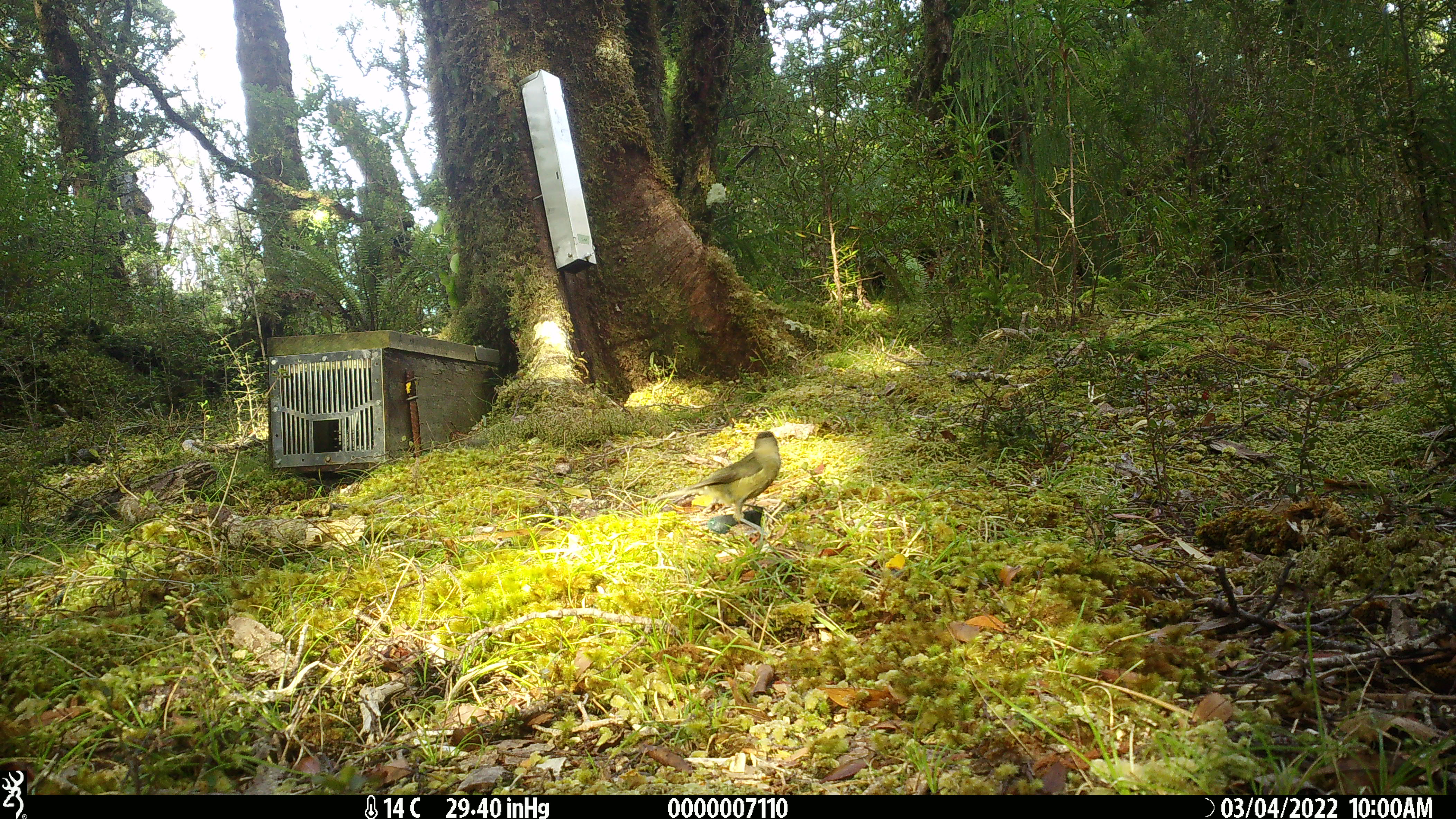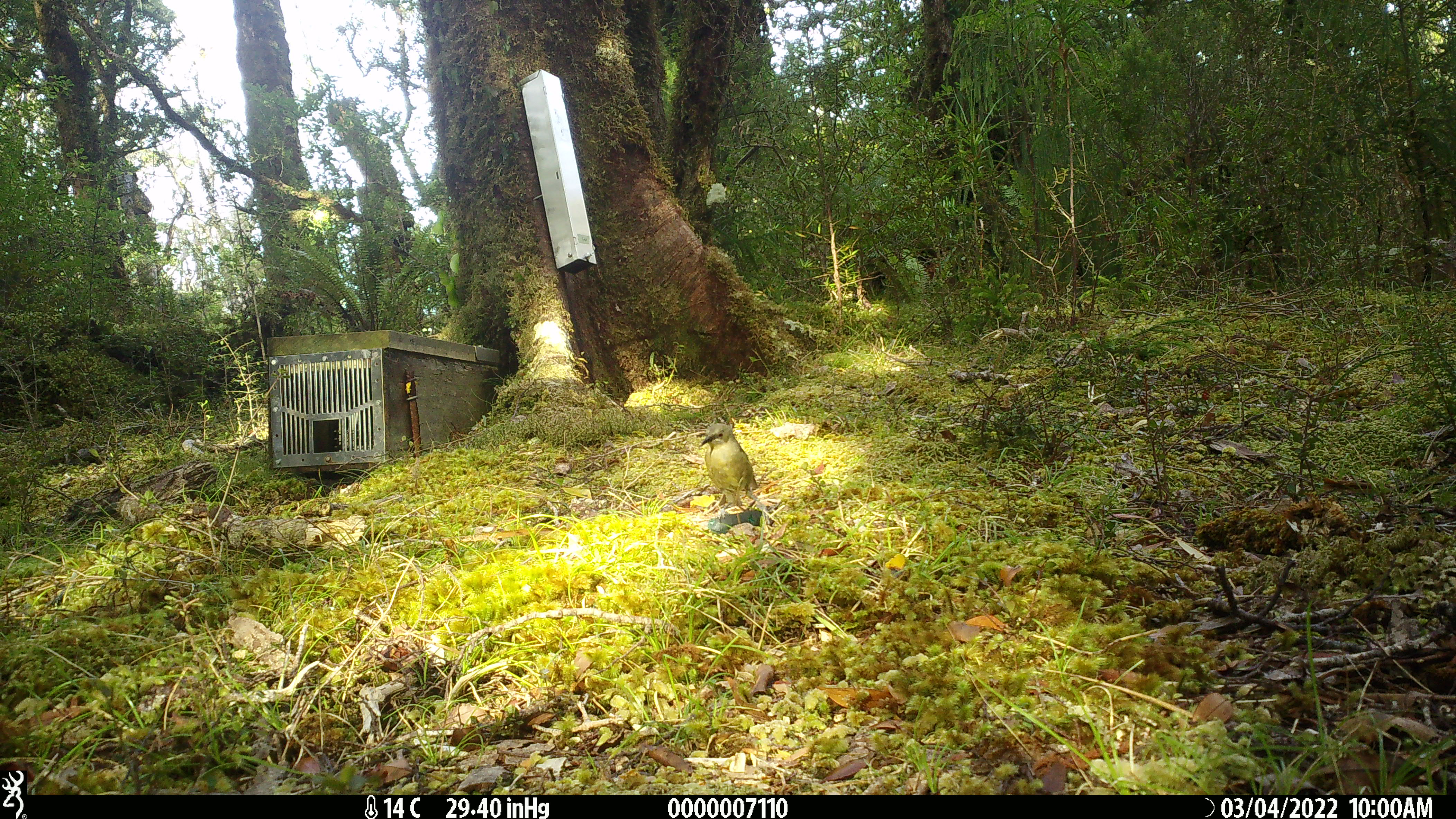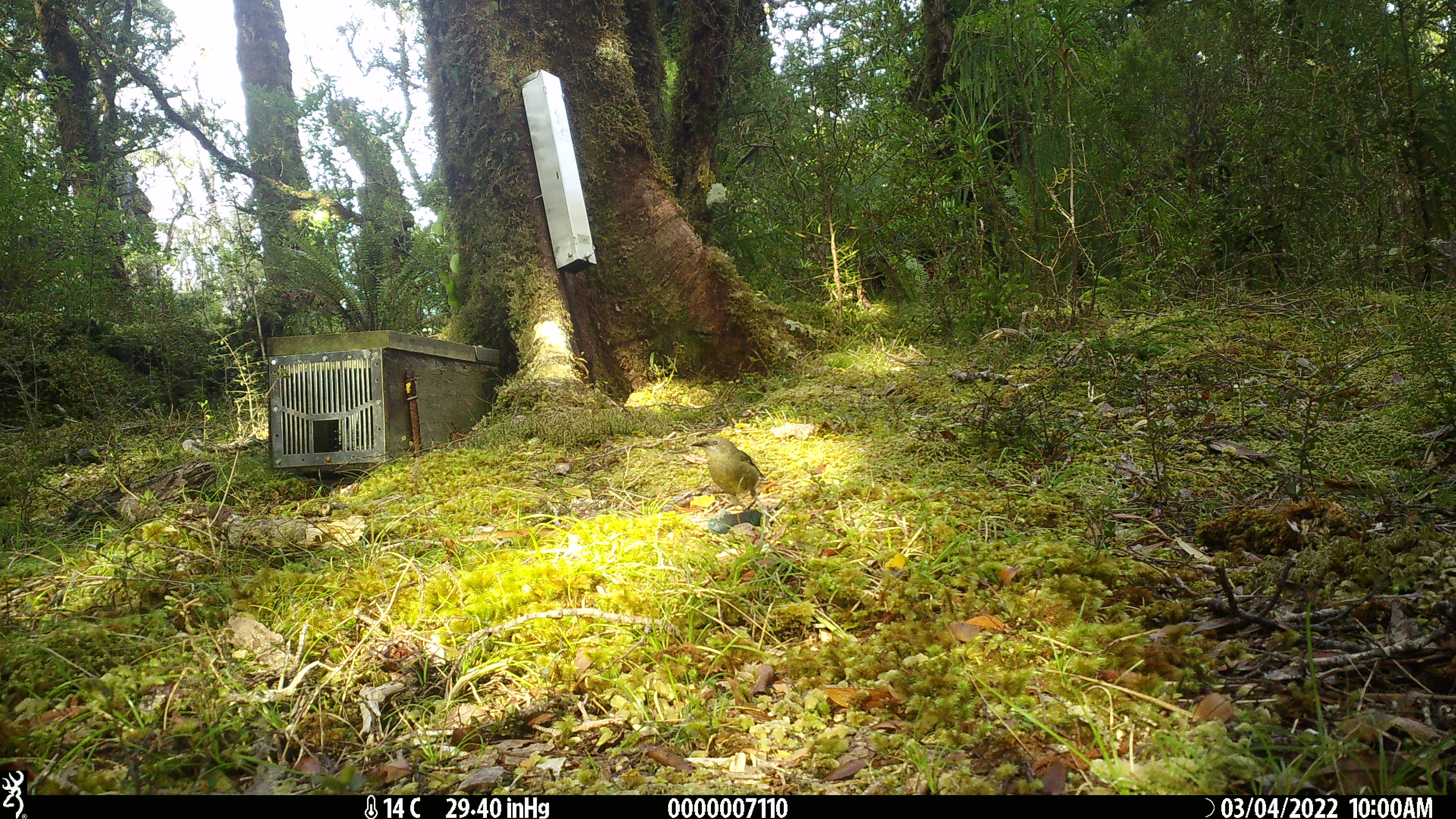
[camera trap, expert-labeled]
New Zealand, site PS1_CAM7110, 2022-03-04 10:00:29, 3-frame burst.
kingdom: Animalia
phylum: Chordata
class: Aves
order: Passeriformes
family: Meliphagidae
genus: Anthornis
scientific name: Anthornis melanura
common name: new zealand bellbird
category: bellbird